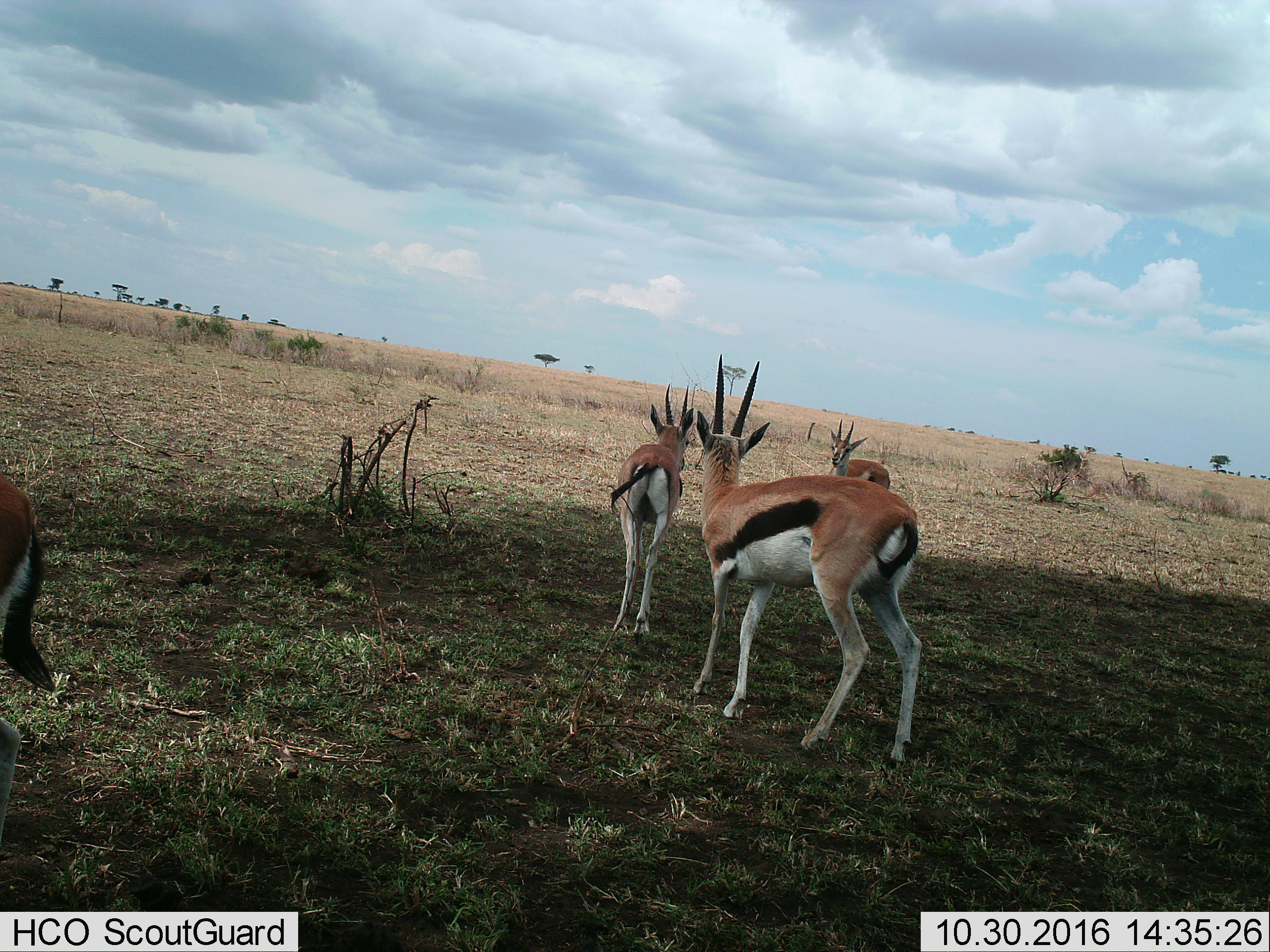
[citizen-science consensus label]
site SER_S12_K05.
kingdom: Animalia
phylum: Chordata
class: Mammalia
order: Artiodactyla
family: Bovidae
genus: Eudorcas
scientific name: Eudorcas thomsonii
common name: thomson's gazelle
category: gazellethomsons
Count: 4.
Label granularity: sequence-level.